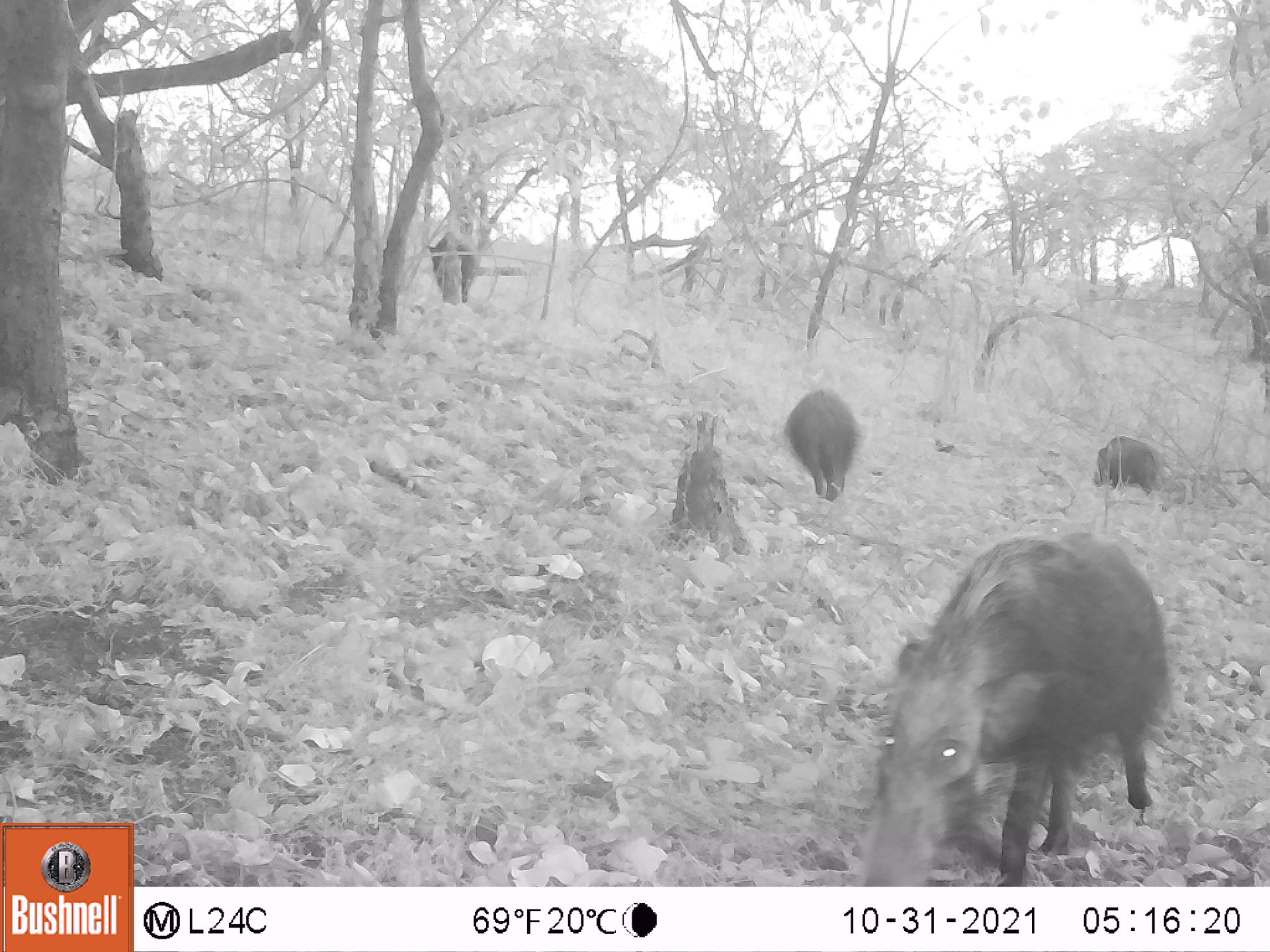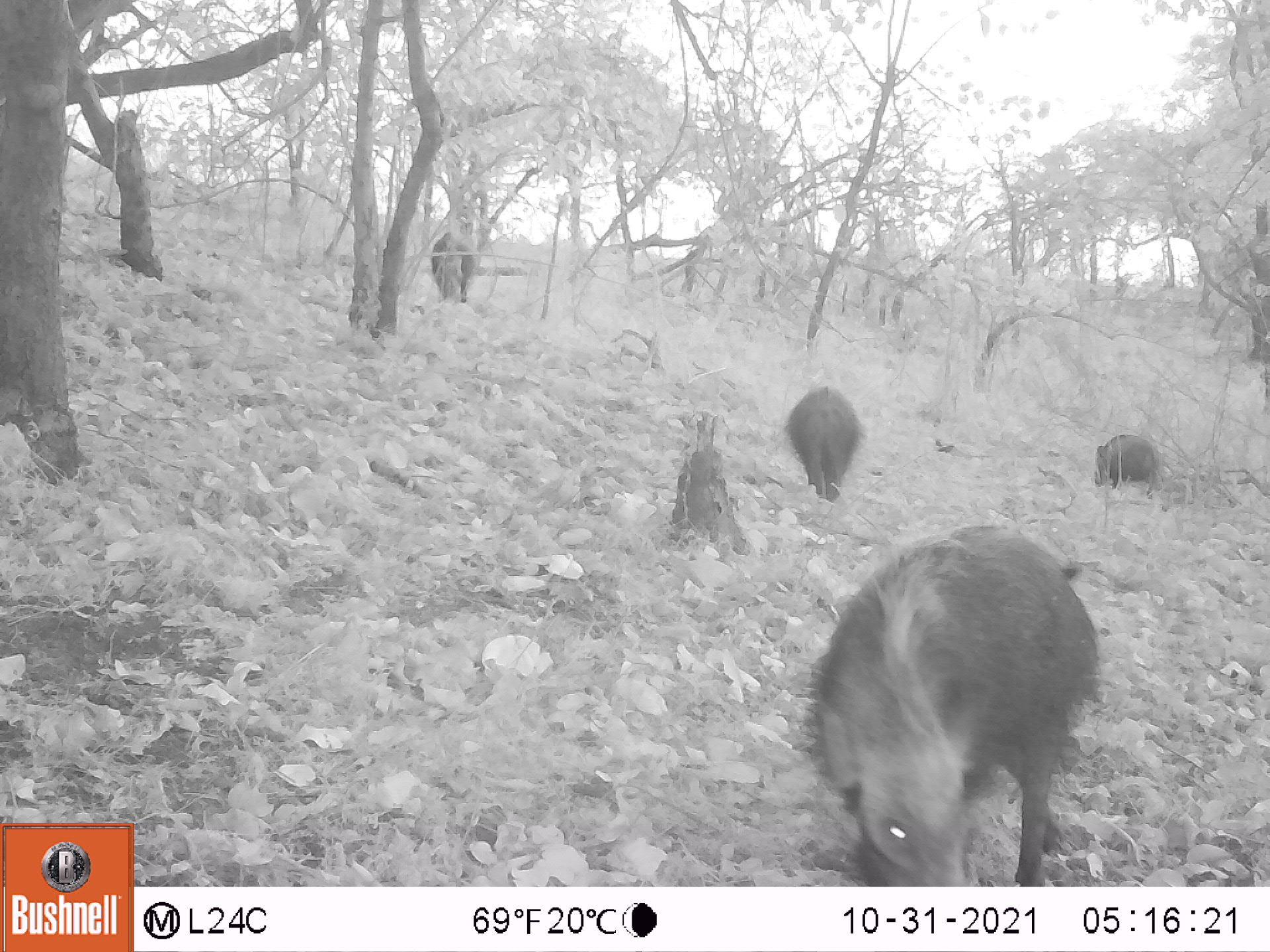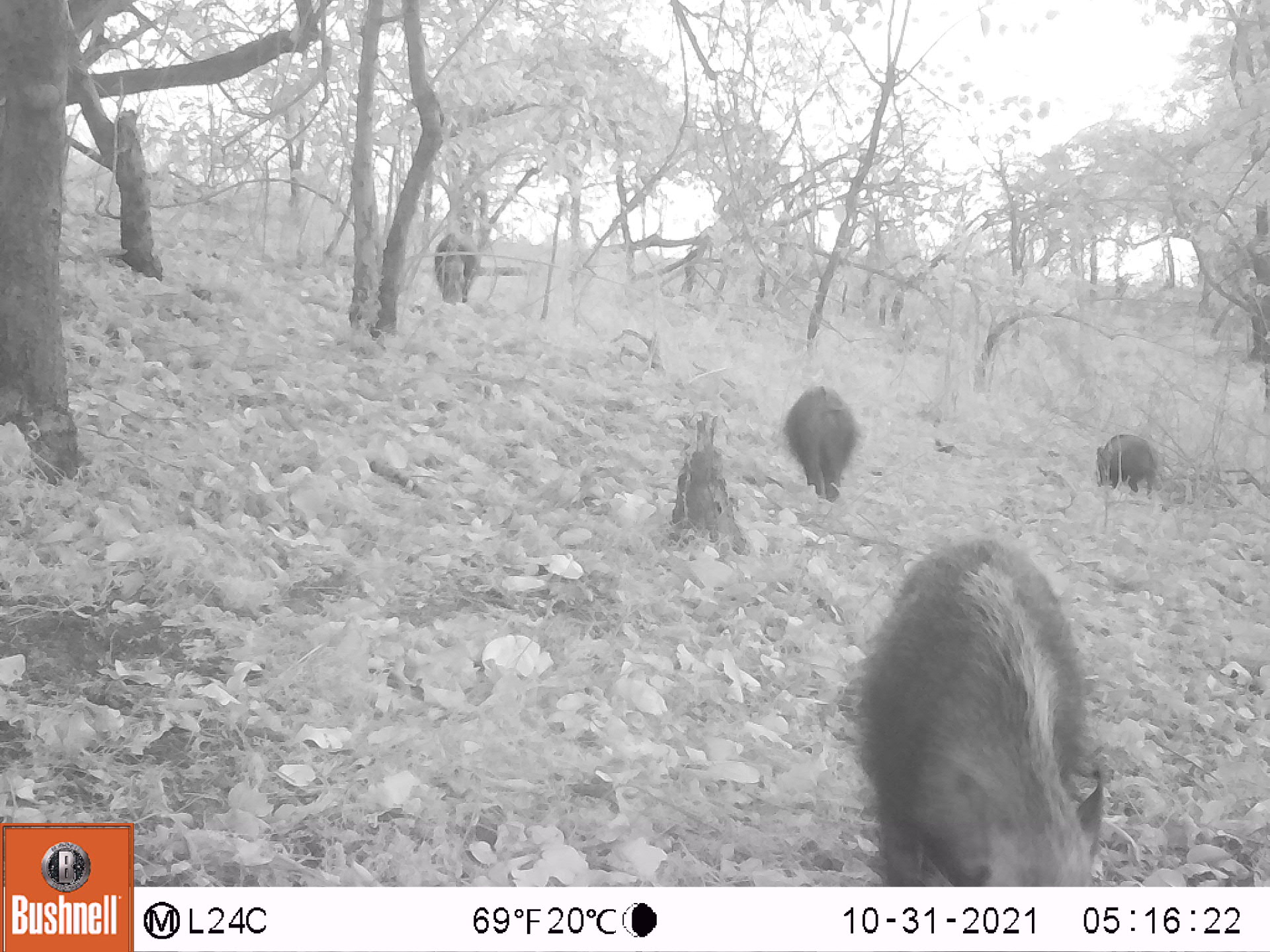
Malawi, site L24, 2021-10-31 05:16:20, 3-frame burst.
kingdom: Animalia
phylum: Chordata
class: Mammalia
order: Artiodactyla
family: Suidae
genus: Potamochoerus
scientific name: Potamochoerus larvatus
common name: bushpig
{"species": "bushpig (Potamochoerus larvatus)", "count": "4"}